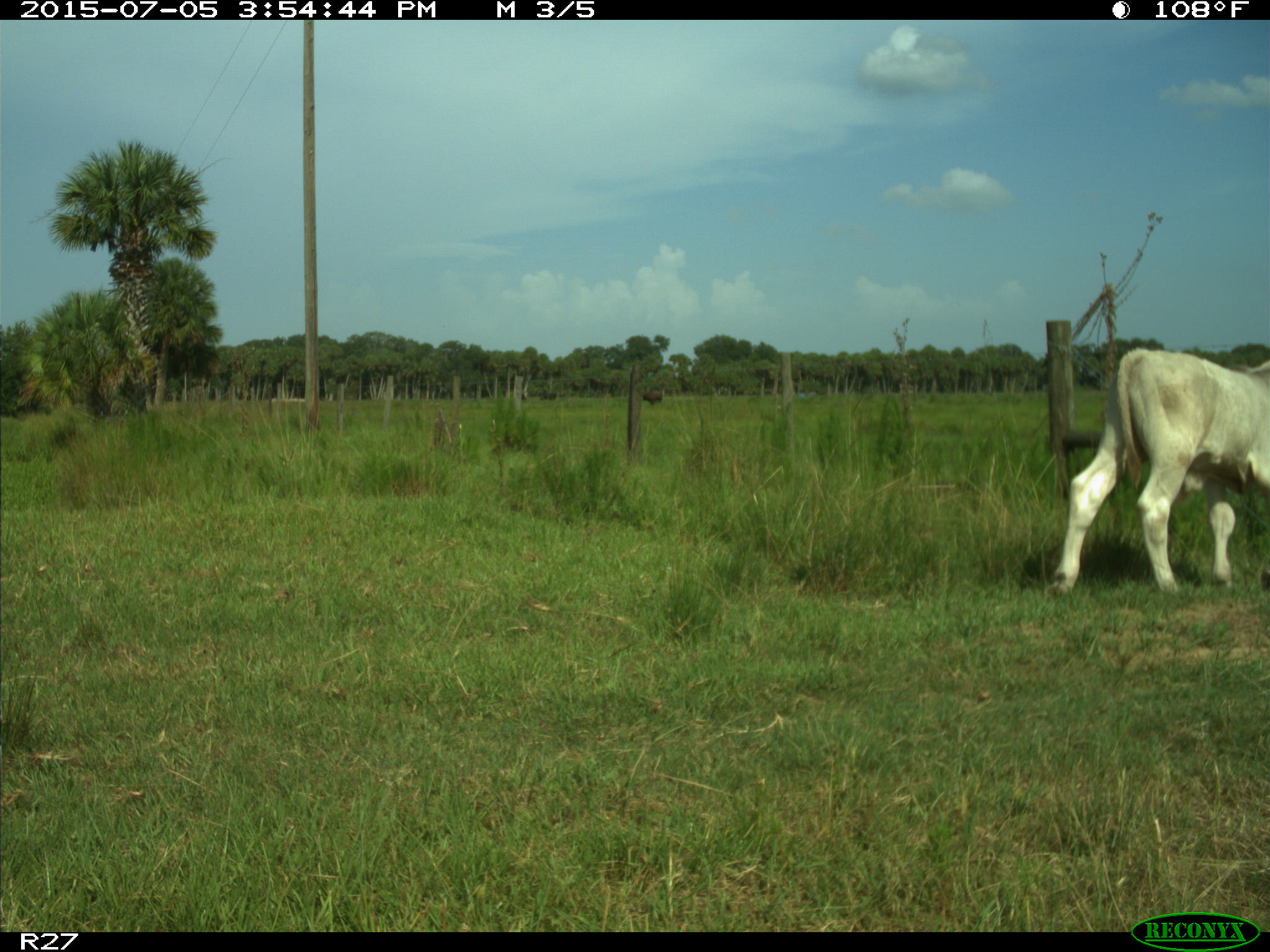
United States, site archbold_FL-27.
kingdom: Animalia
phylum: Chordata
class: Mammalia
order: Artiodactyla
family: Bovidae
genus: Bos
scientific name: Bos taurus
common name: domestic cow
Bos taurus (domestic cow).